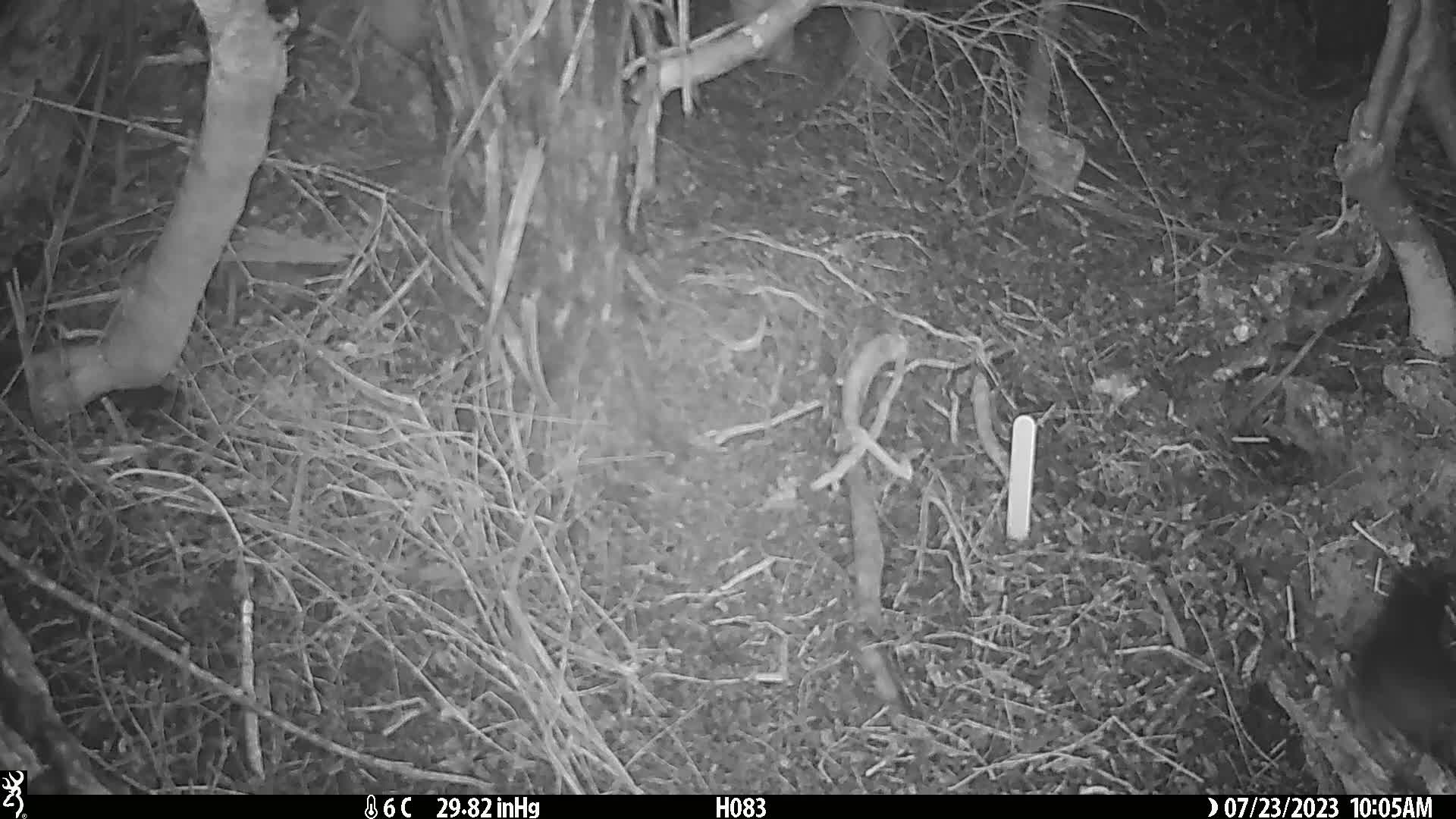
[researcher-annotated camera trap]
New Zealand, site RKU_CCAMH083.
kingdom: Animalia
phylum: Chordata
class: Aves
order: Passeriformes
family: Turdidae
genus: Turdus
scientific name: Turdus merula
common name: eurasian blackbird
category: blackbird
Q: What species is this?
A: Blackbird (eurasian blackbird) (Turdus merula).